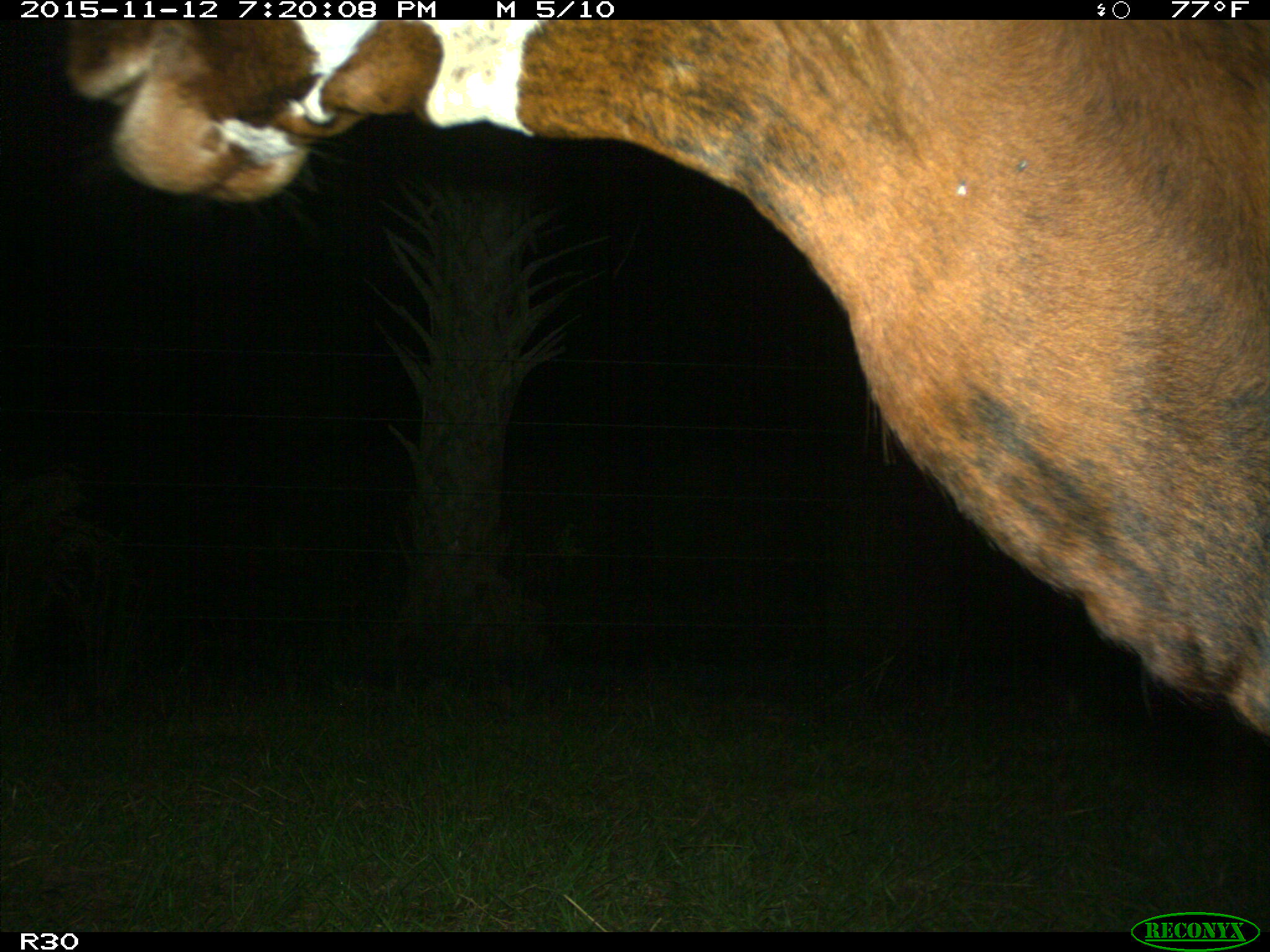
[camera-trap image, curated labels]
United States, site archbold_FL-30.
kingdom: Animalia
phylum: Chordata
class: Mammalia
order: Artiodactyla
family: Bovidae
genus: Bos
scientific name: Bos taurus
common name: domestic cow